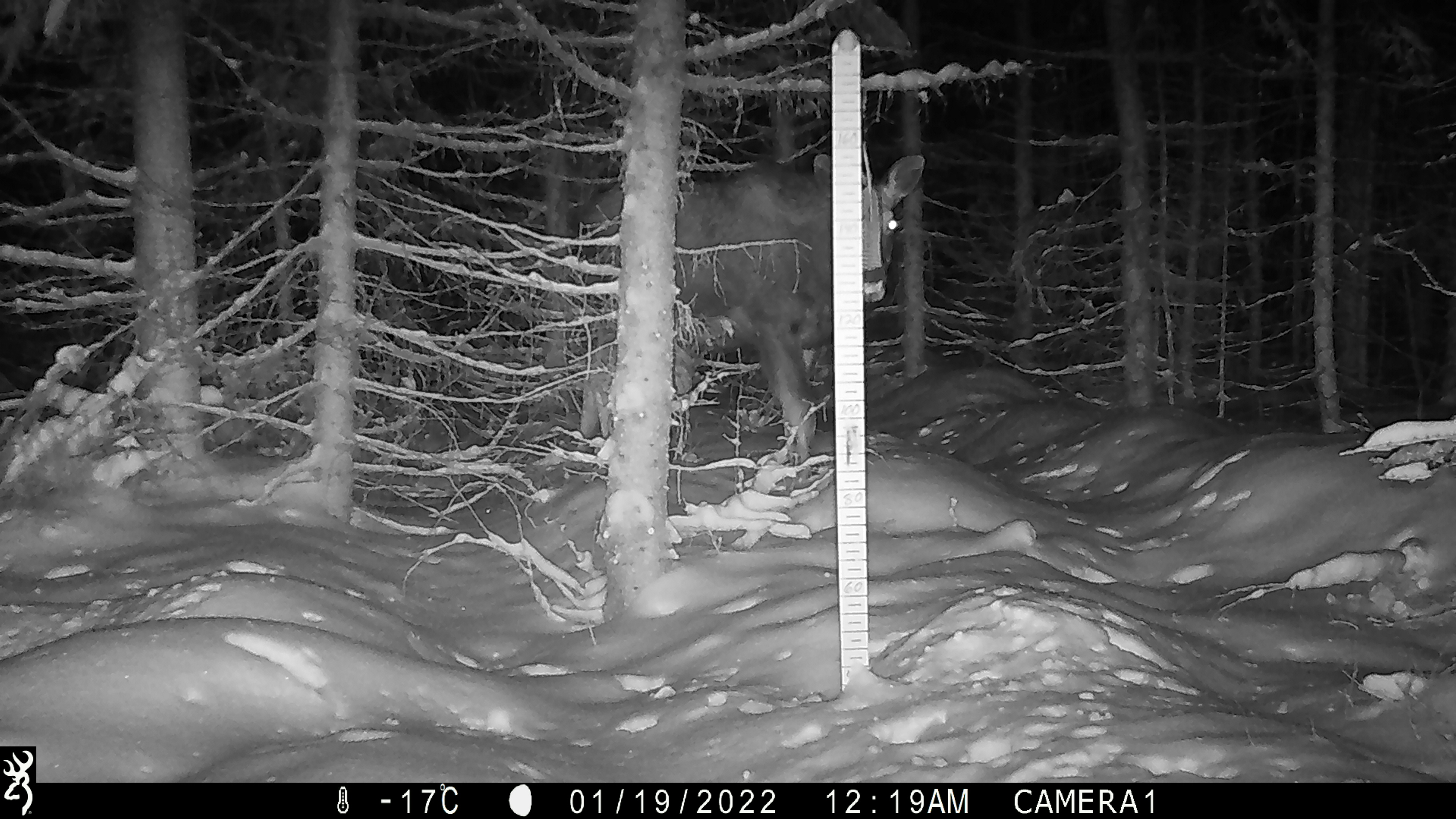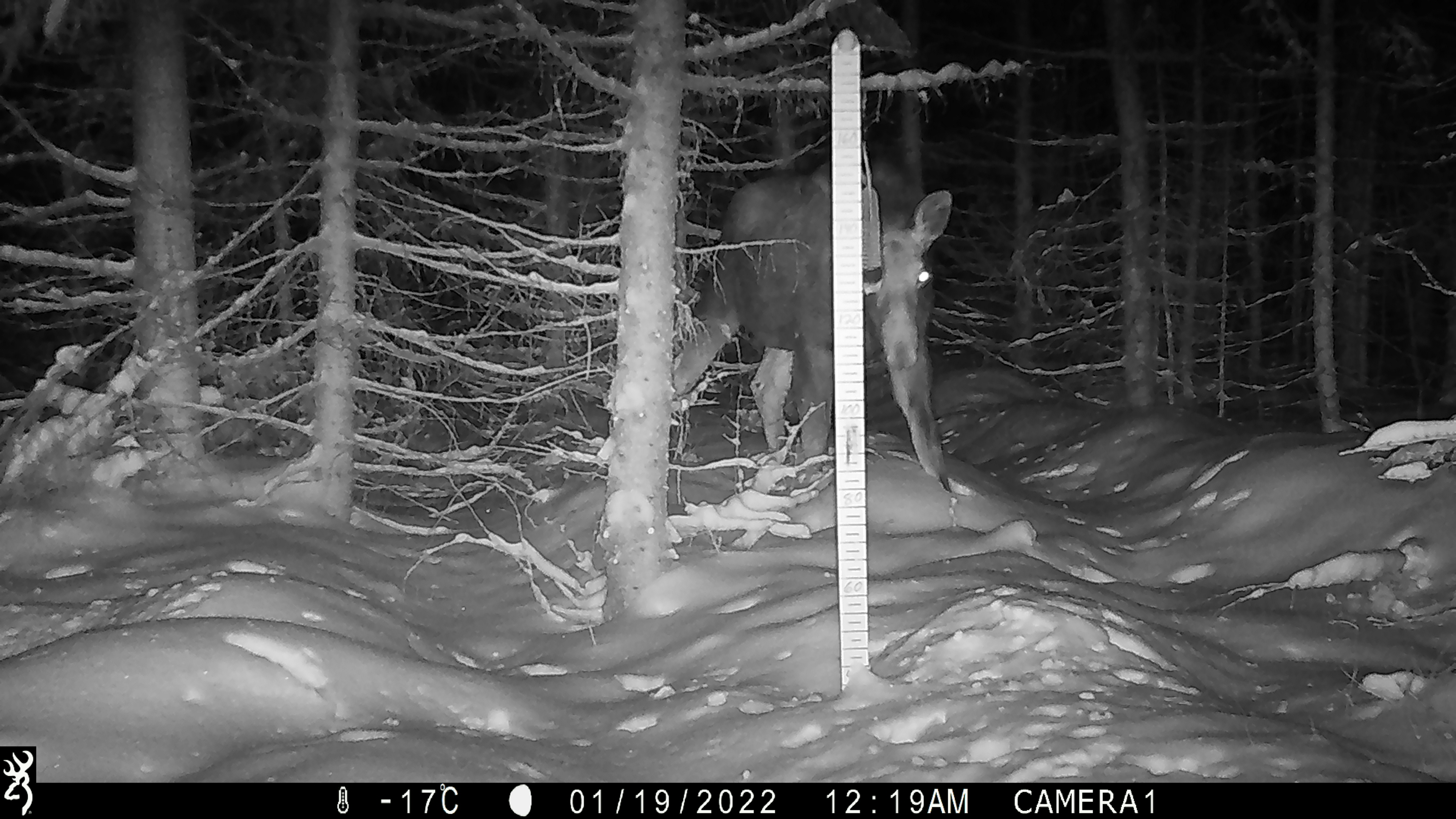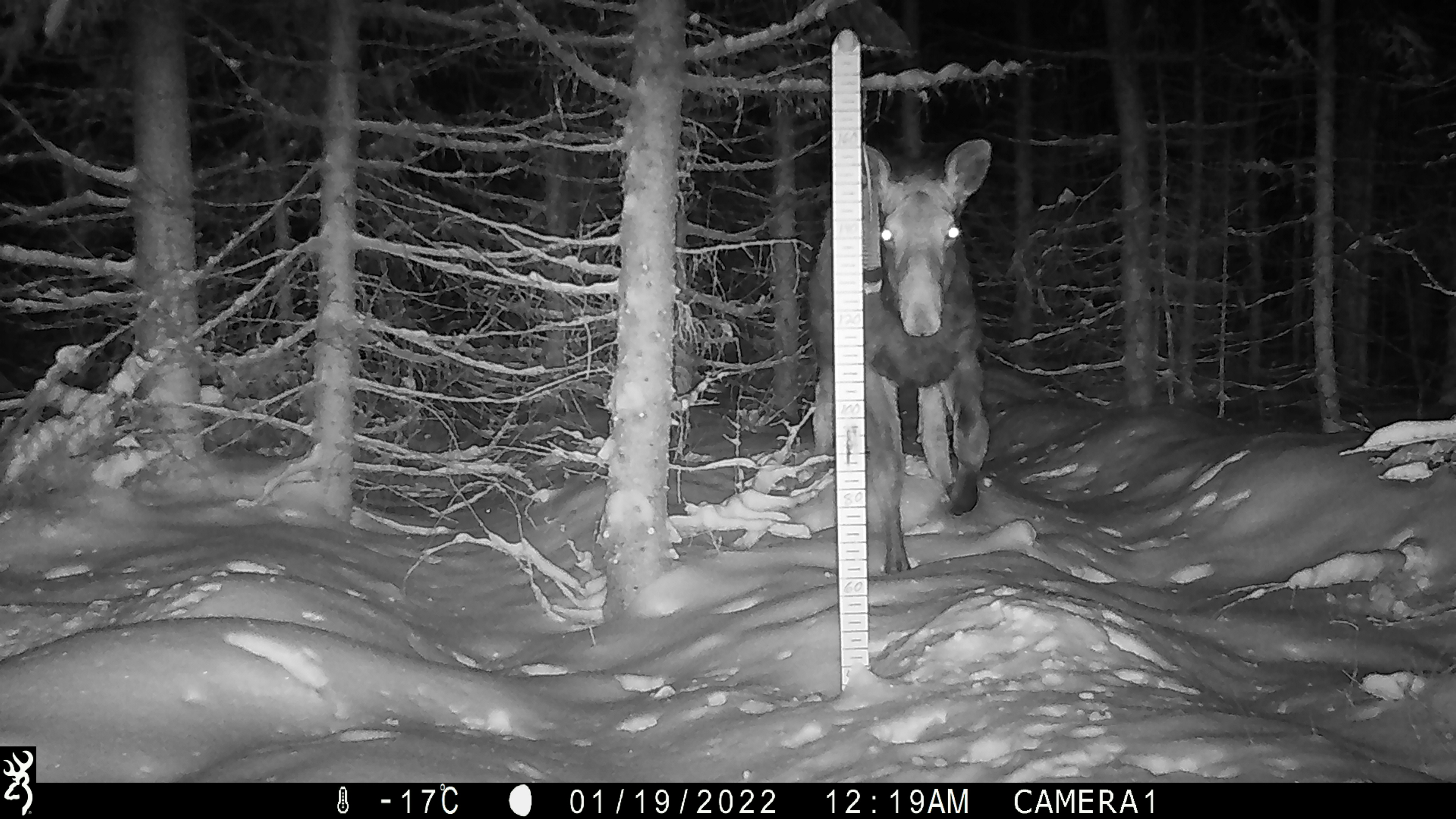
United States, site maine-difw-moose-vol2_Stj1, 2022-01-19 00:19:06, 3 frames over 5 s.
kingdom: Animalia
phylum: Chordata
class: Mammalia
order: Artiodactyla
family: Cervidae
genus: Alces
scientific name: Alces alces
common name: moose